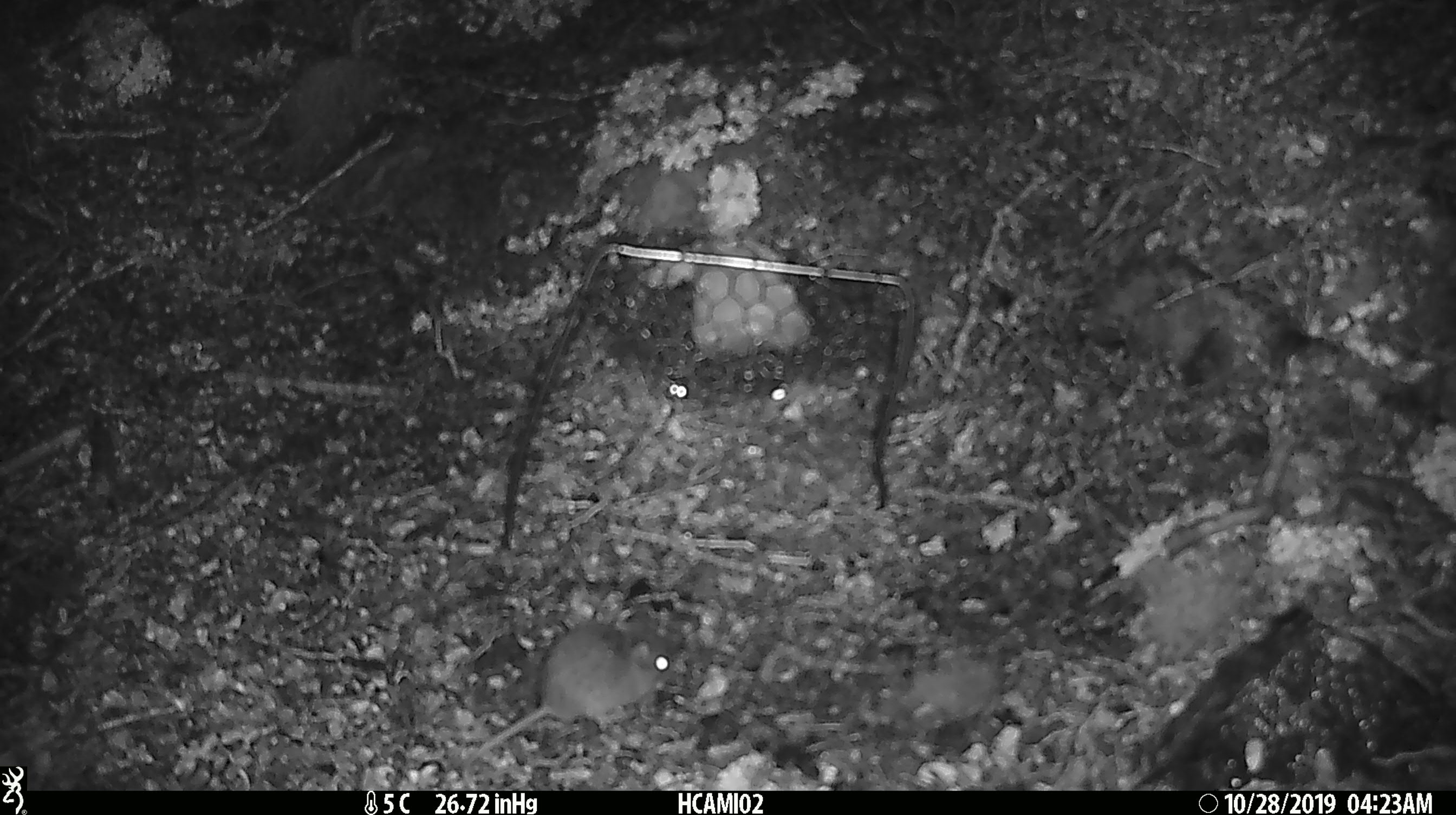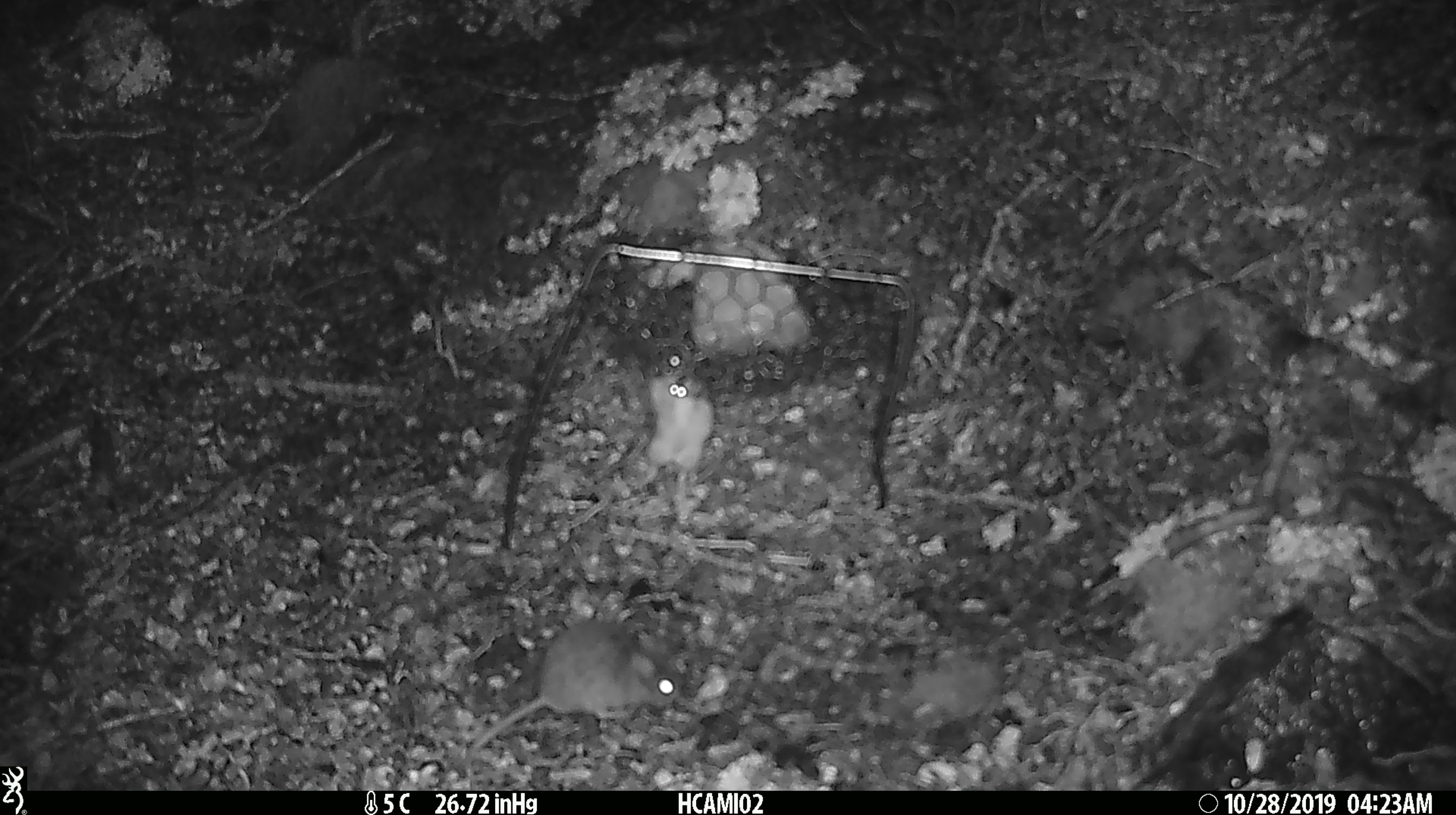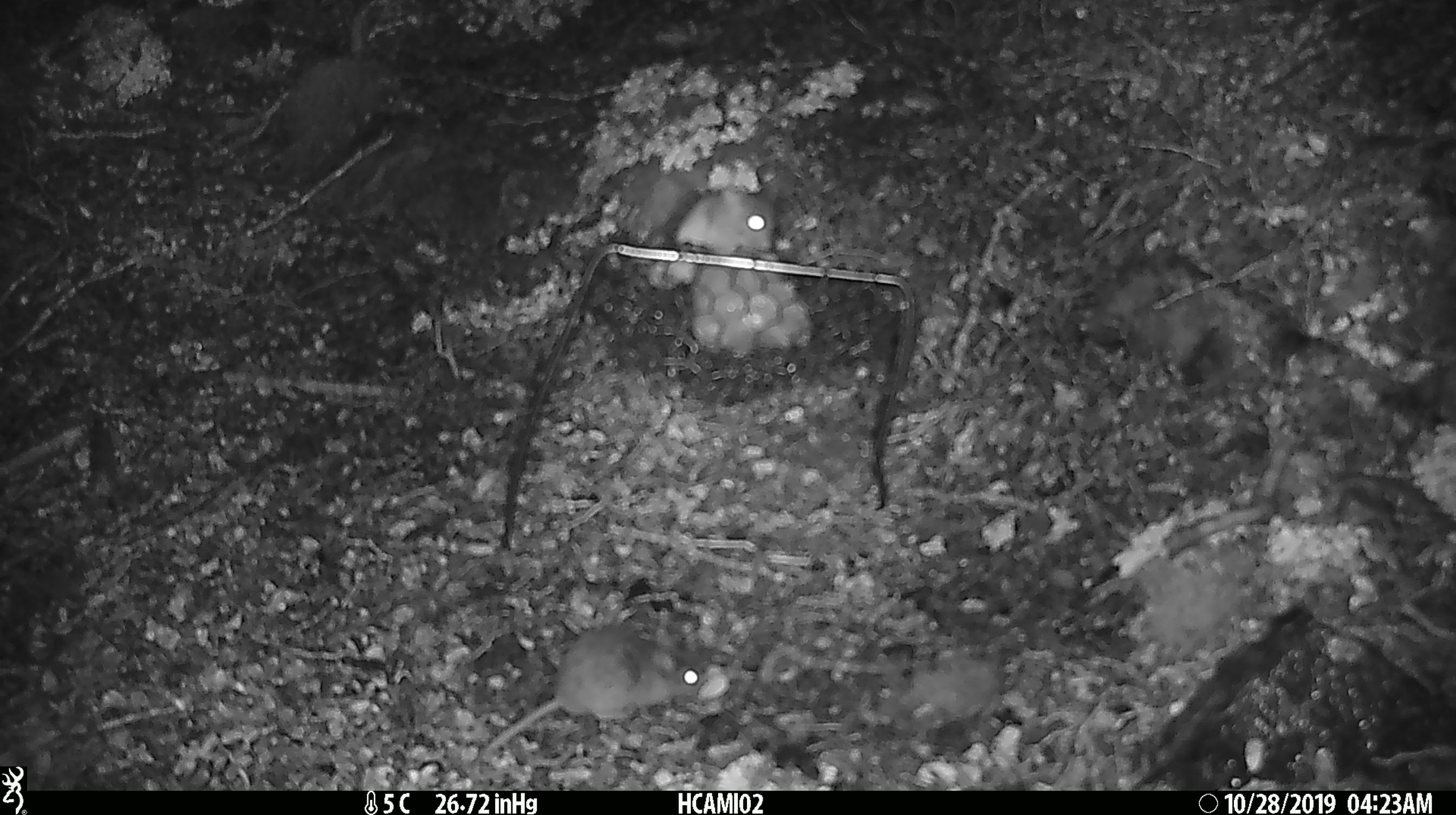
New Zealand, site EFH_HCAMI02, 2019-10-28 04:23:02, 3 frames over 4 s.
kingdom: Animalia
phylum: Chordata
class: Mammalia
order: Rodentia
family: Muridae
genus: Mus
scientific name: Mus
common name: mouse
Mouse (Mus).